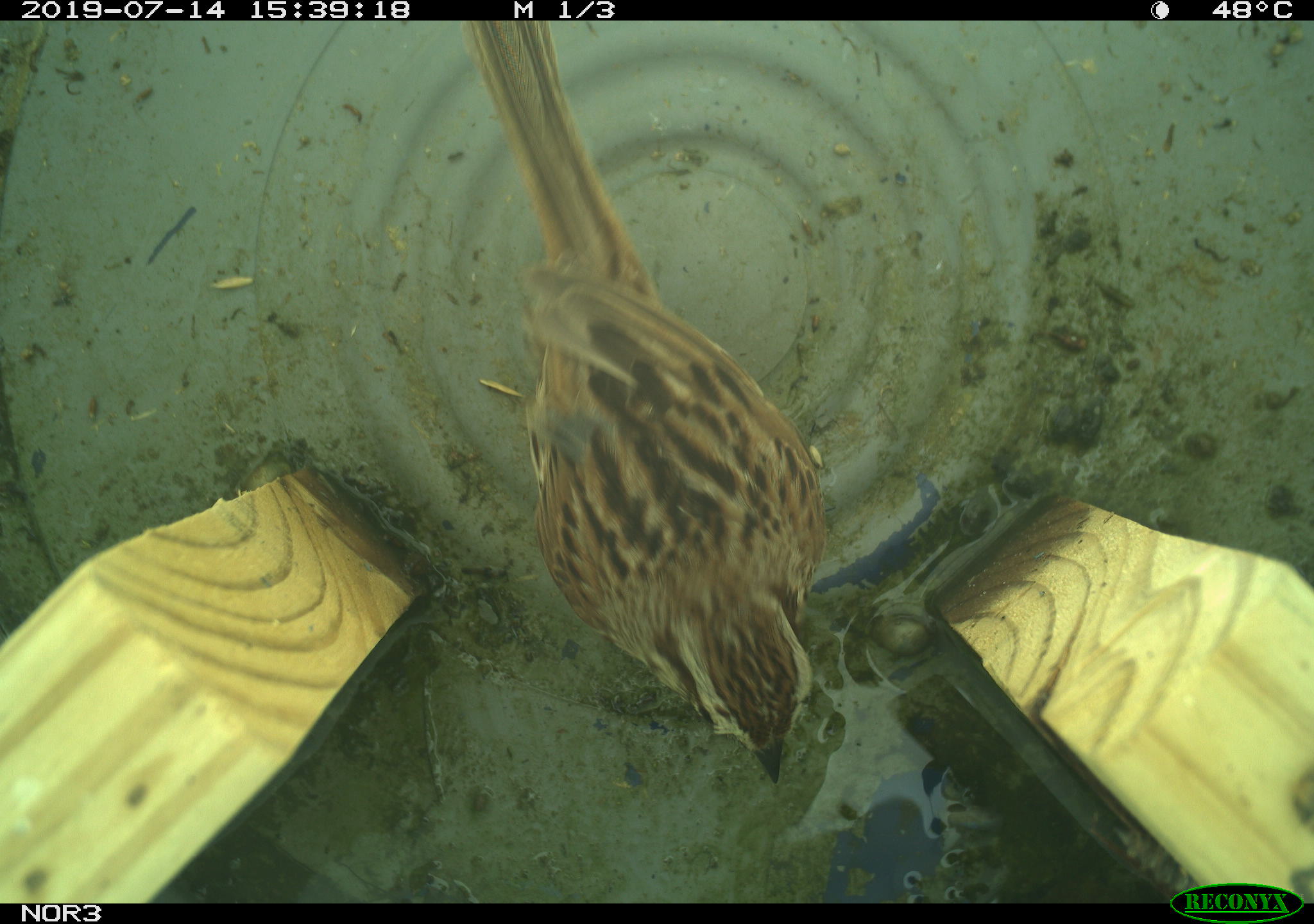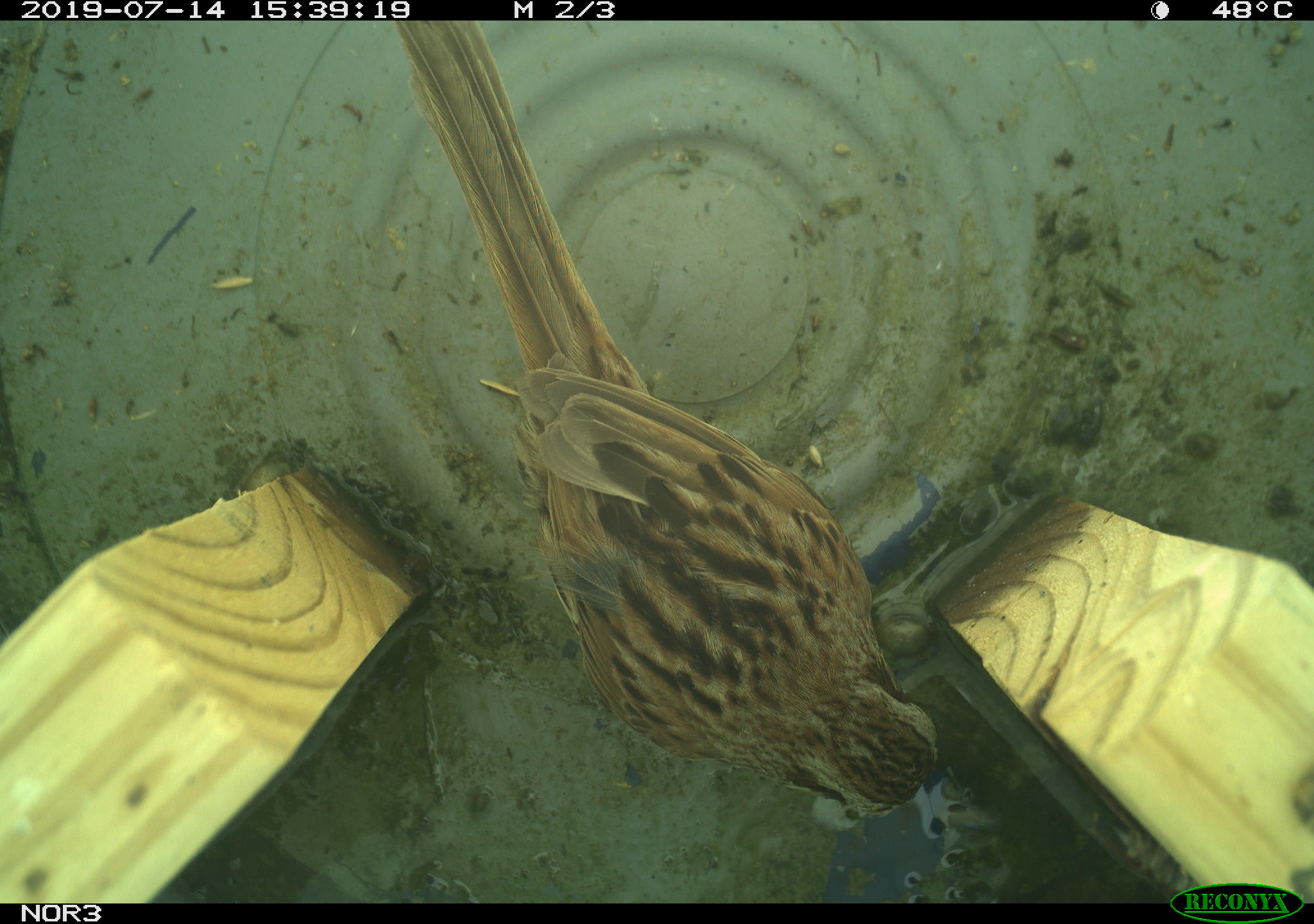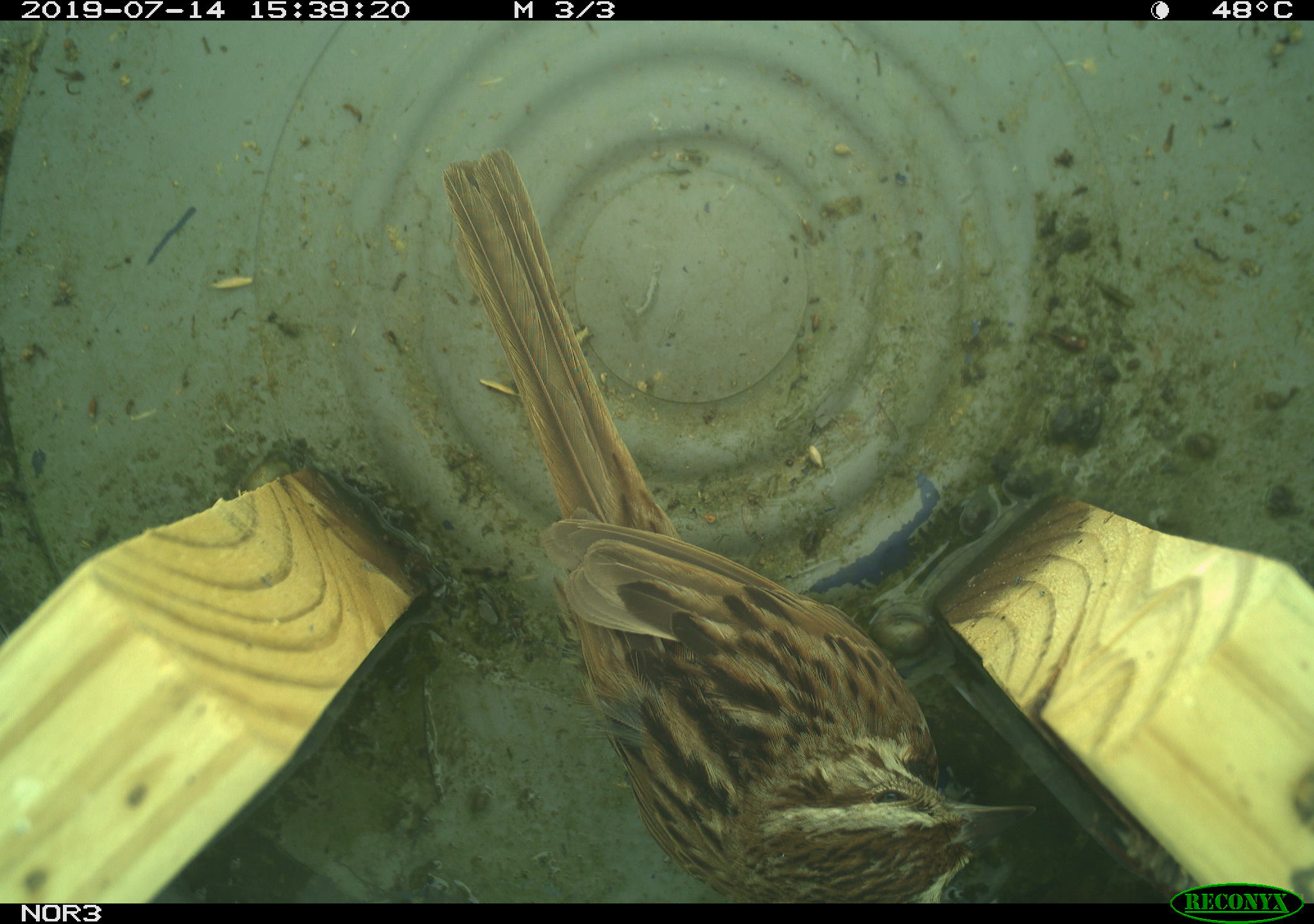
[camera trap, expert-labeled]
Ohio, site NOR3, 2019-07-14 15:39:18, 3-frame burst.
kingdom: Animalia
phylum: Chordata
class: Aves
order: Passeriformes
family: Passerellidae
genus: Melospiza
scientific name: Melospiza melodia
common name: song sparrow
Song sparrow (Melospiza melodia).